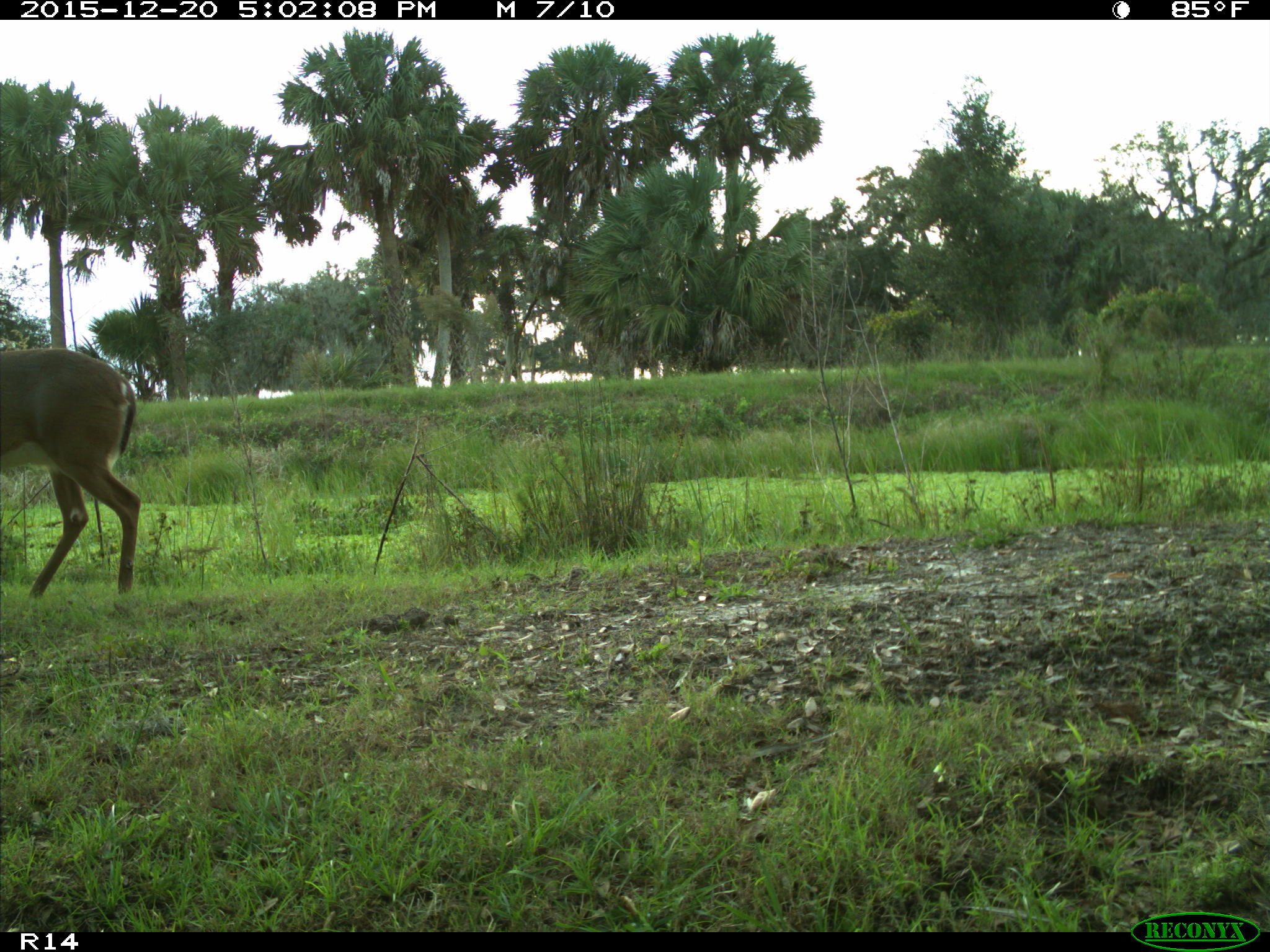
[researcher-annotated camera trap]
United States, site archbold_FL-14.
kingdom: Animalia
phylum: Chordata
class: Mammalia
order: Artiodactyla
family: Cervidae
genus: Odocoileus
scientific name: Odocoileus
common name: deer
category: unidentified deer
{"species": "unidentified deer (deer) (Odocoileus)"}